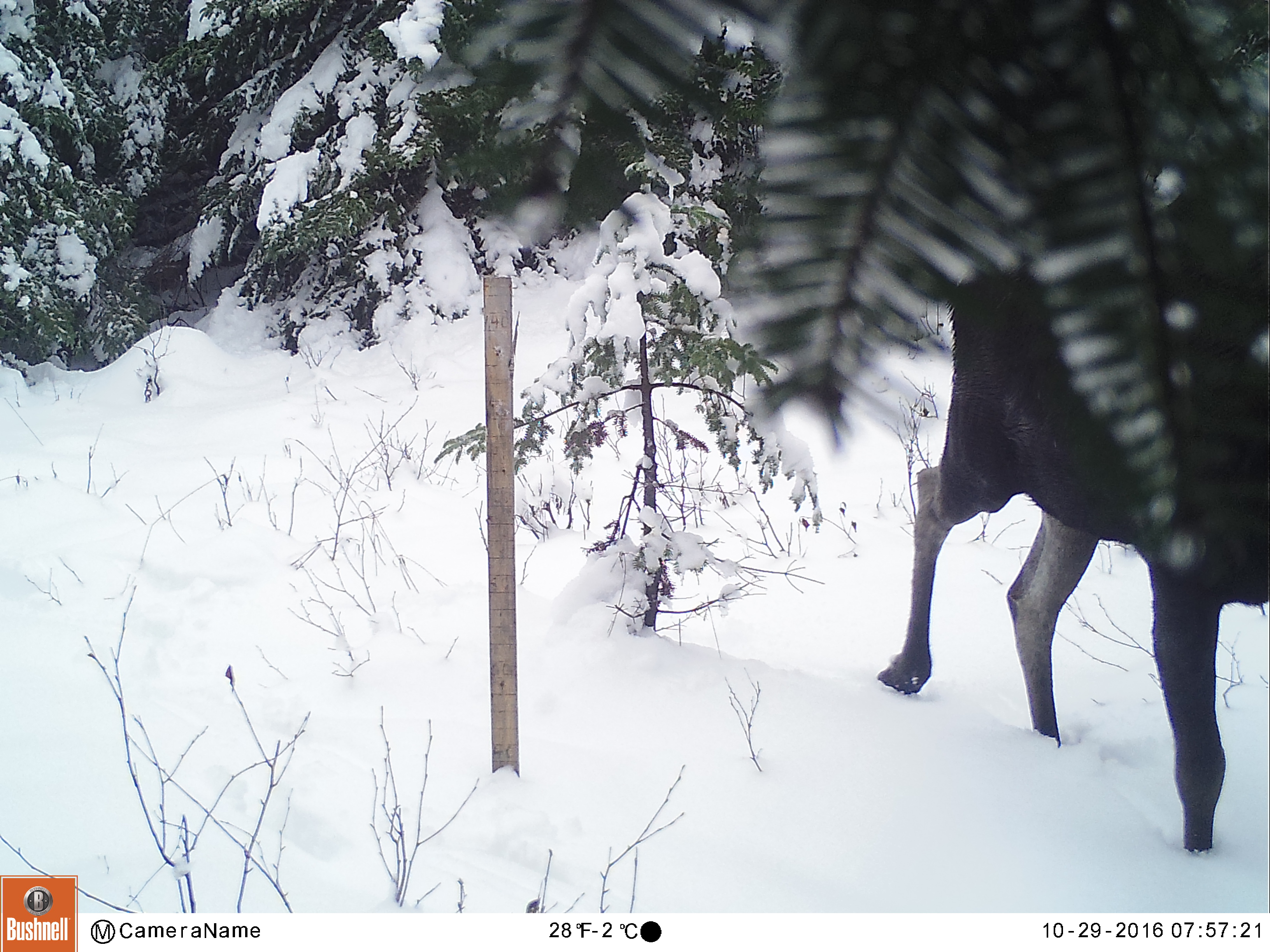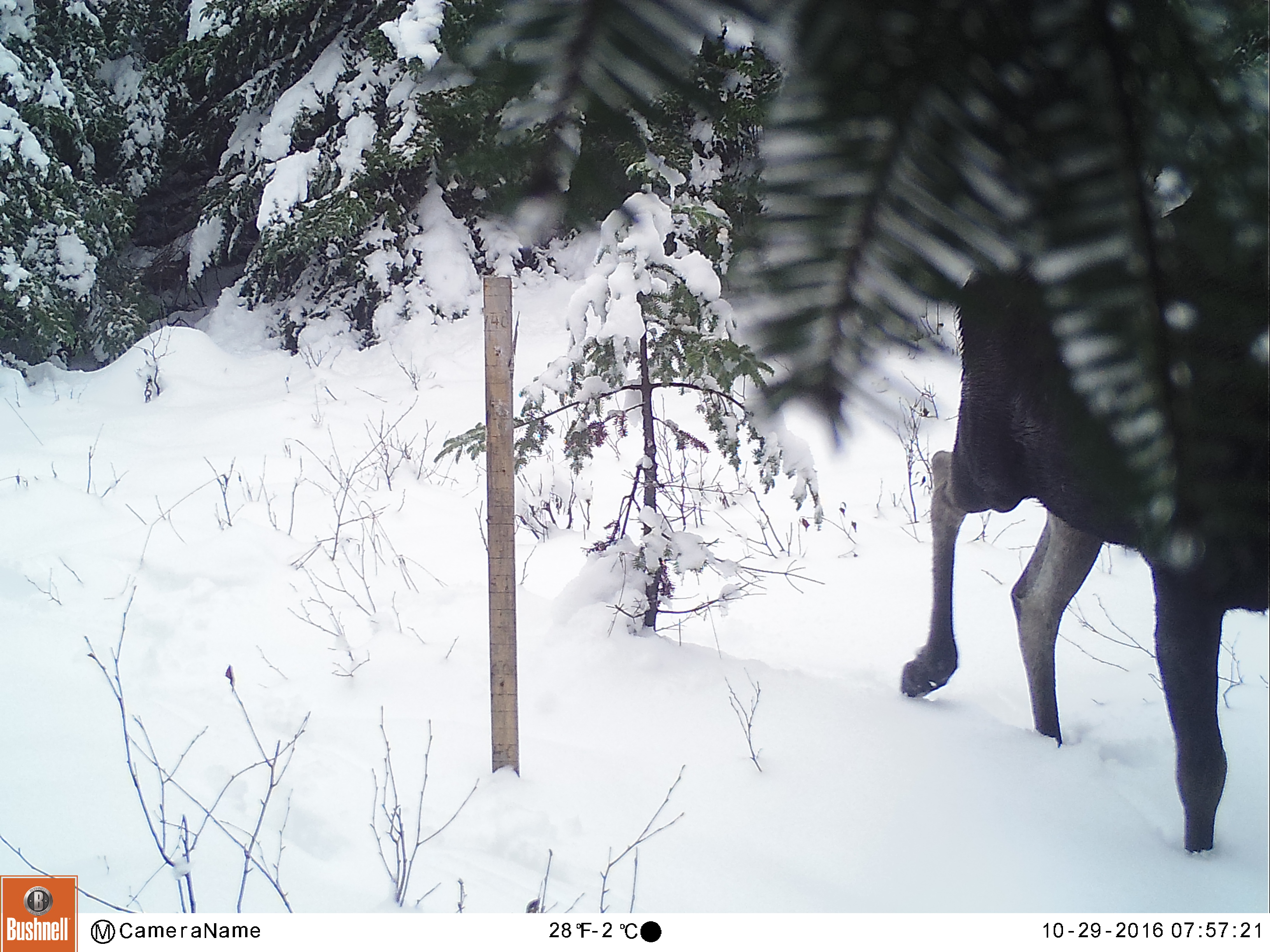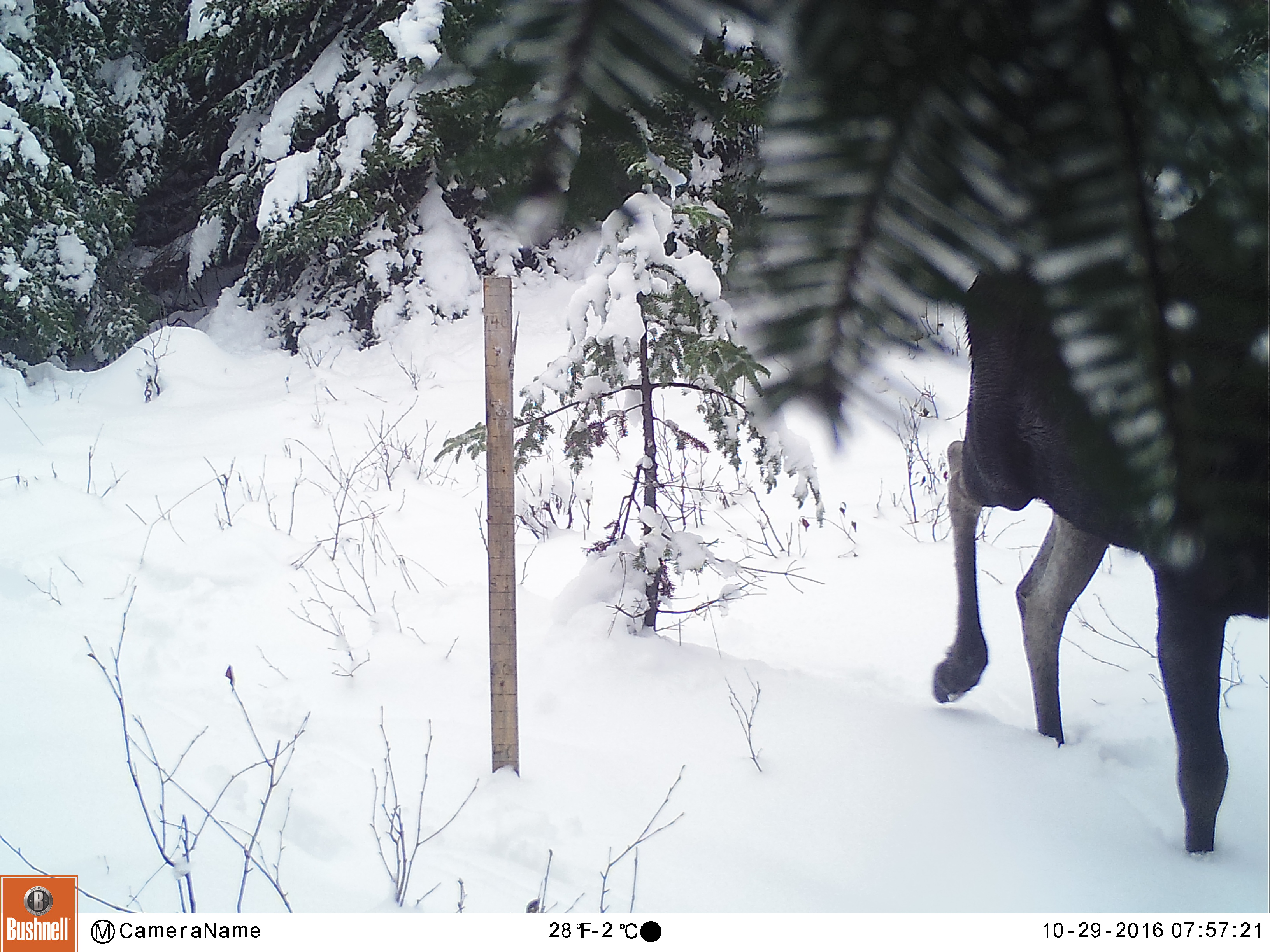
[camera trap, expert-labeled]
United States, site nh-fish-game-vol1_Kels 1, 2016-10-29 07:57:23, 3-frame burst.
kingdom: Animalia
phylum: Chordata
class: Mammalia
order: Artiodactyla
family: Cervidae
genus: Alces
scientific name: Alces alces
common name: moose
Moose (Alces alces).